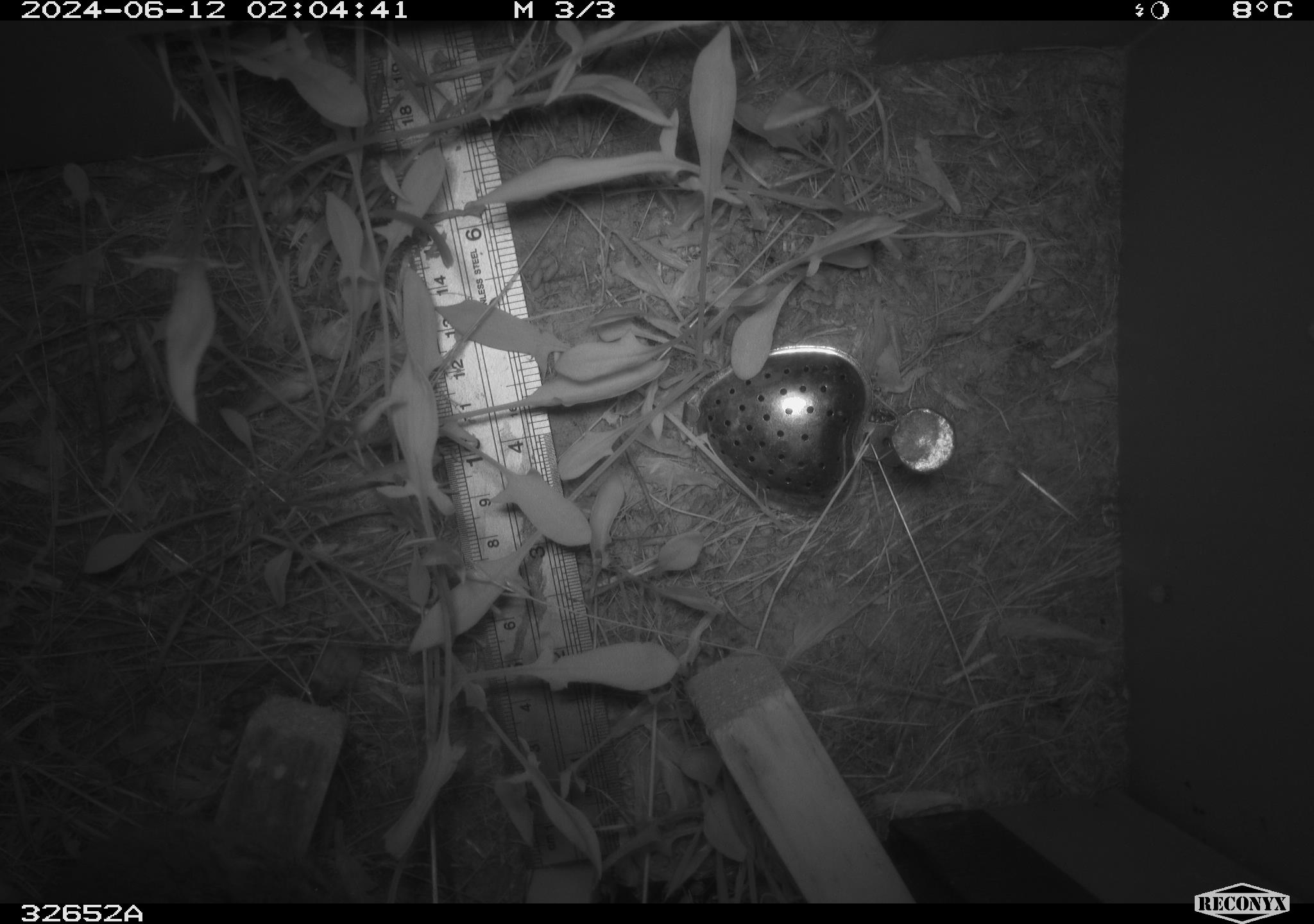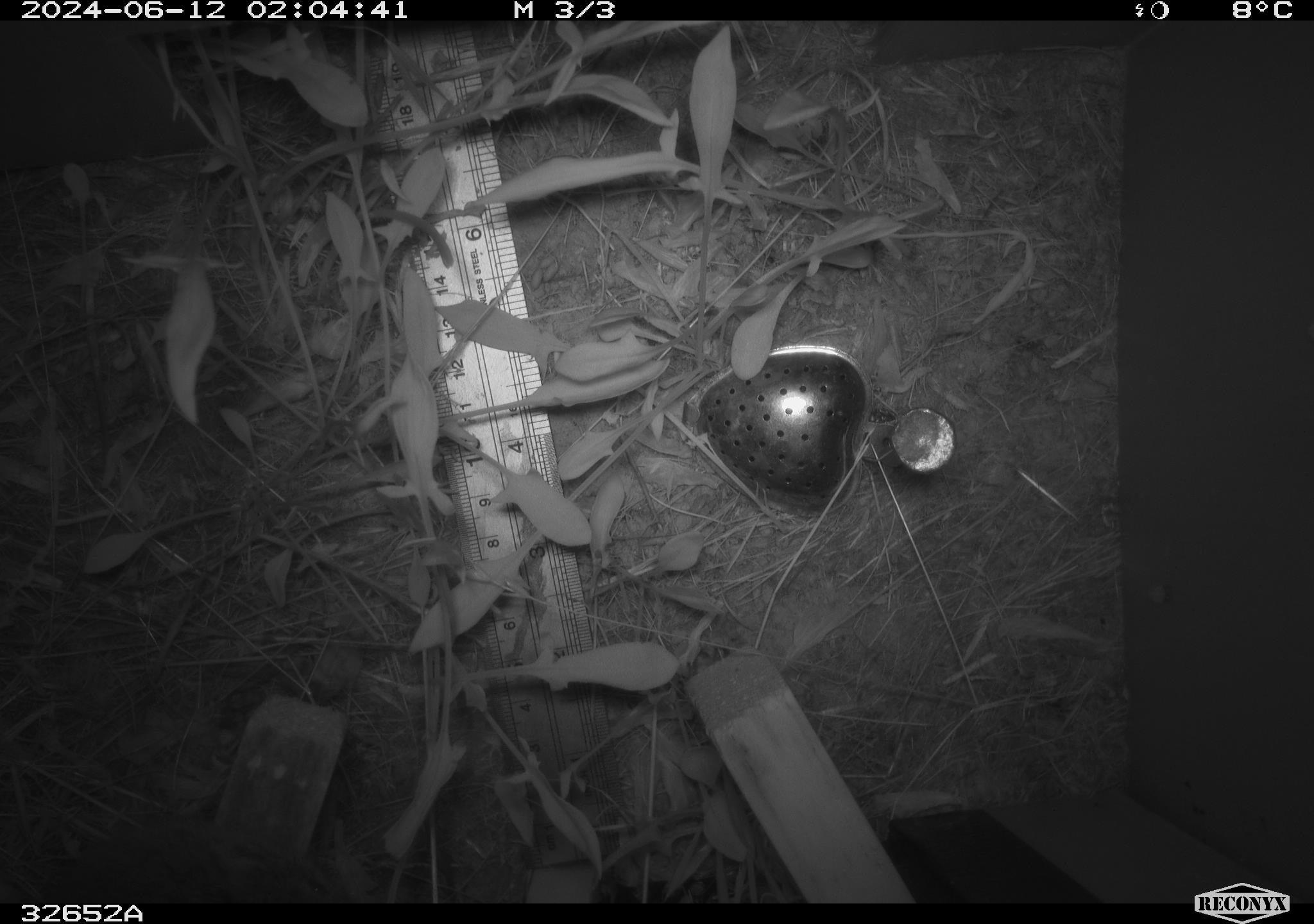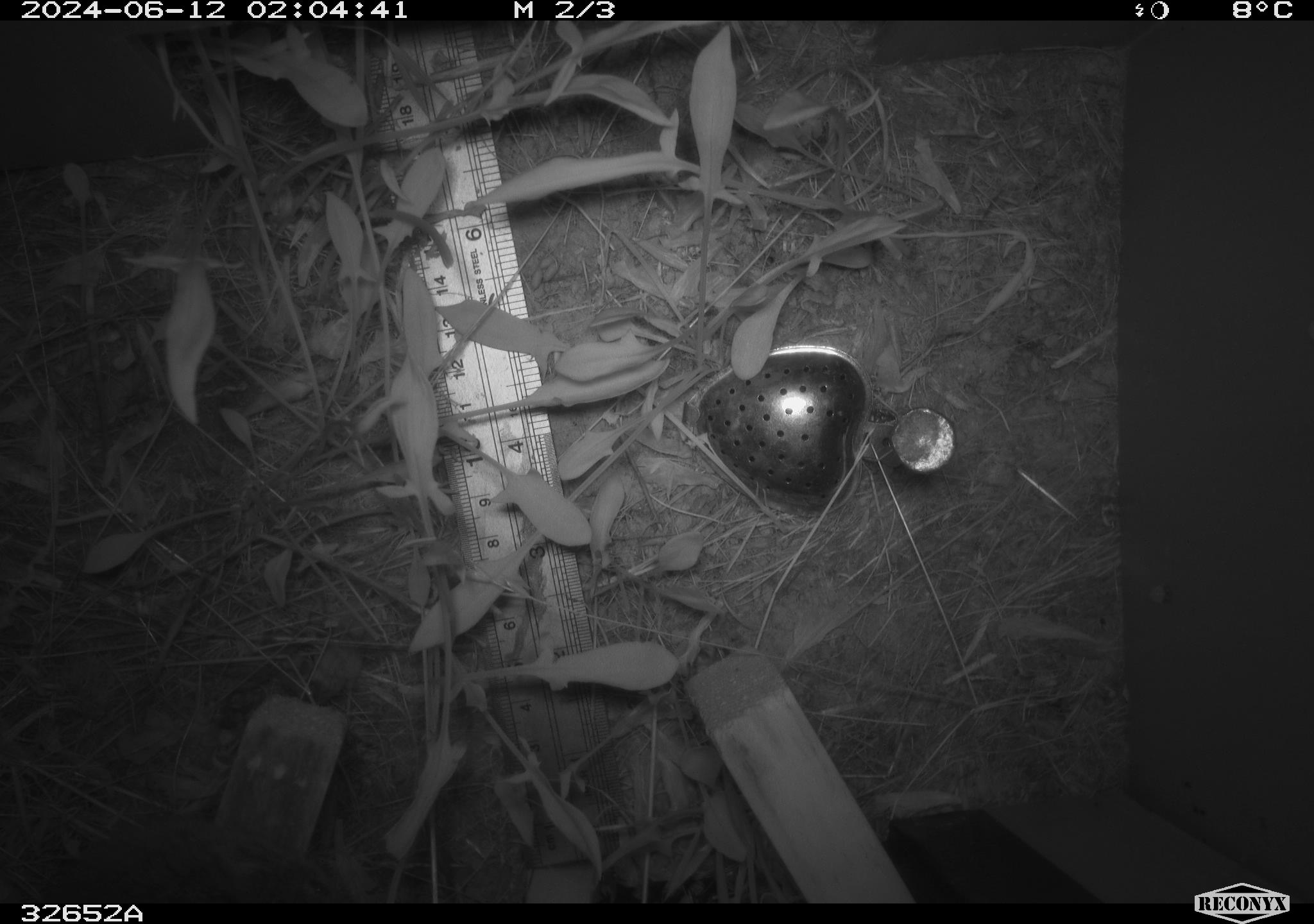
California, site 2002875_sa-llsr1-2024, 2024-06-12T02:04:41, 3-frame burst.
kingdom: Animalia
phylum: Chordata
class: Mammalia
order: Rodentia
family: Cricetidae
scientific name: Arvicolinae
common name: voles, lemmings, and muskrats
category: arvicolinae subfamily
Arvicolinae subfamily (voles, lemmings, and muskrats) (Arvicolinae).